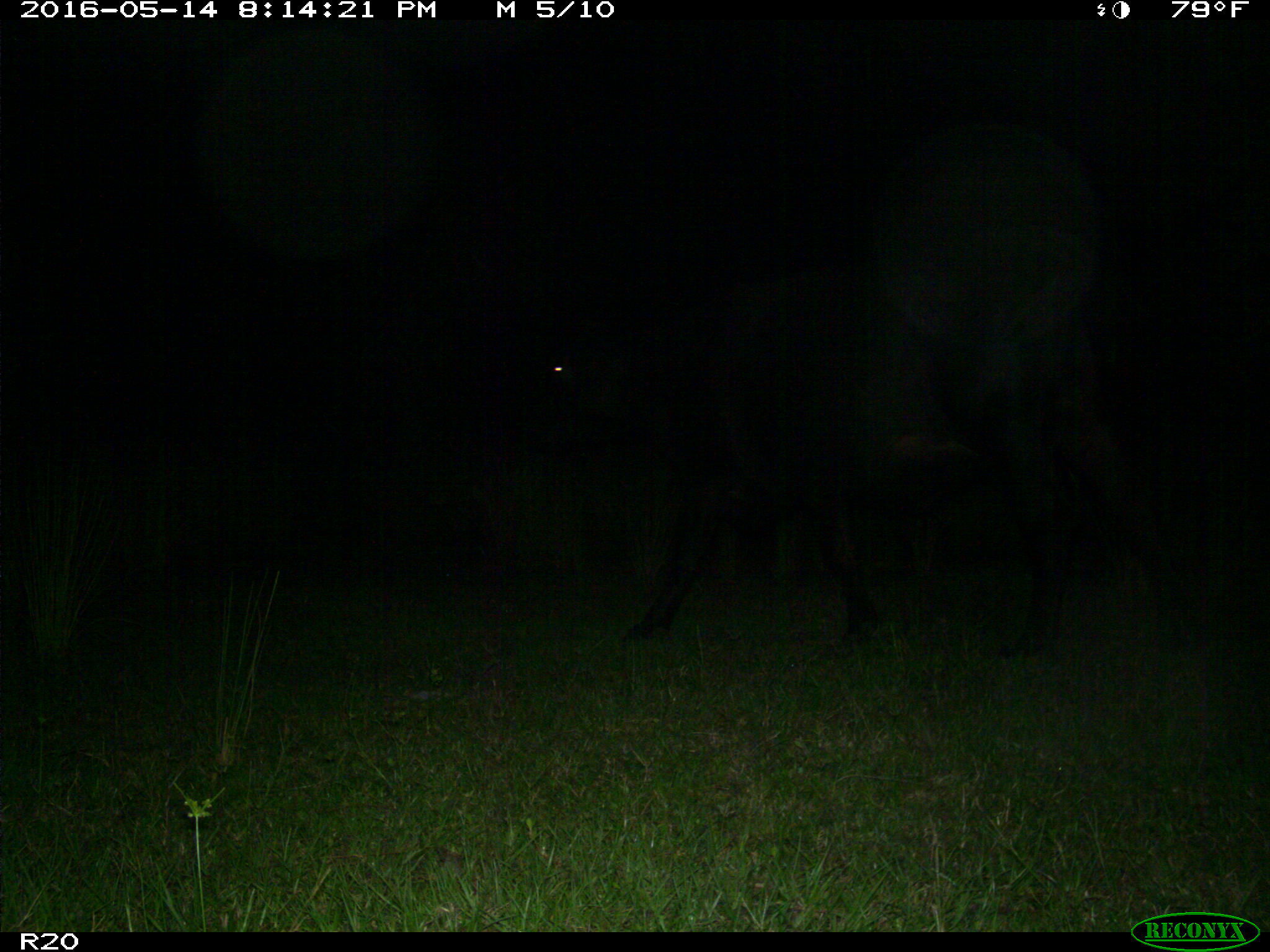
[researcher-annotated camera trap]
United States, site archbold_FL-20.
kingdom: Animalia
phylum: Chordata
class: Mammalia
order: Artiodactyla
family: Bovidae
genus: Bos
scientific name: Bos taurus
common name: domestic cow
Bos taurus (domestic cow).